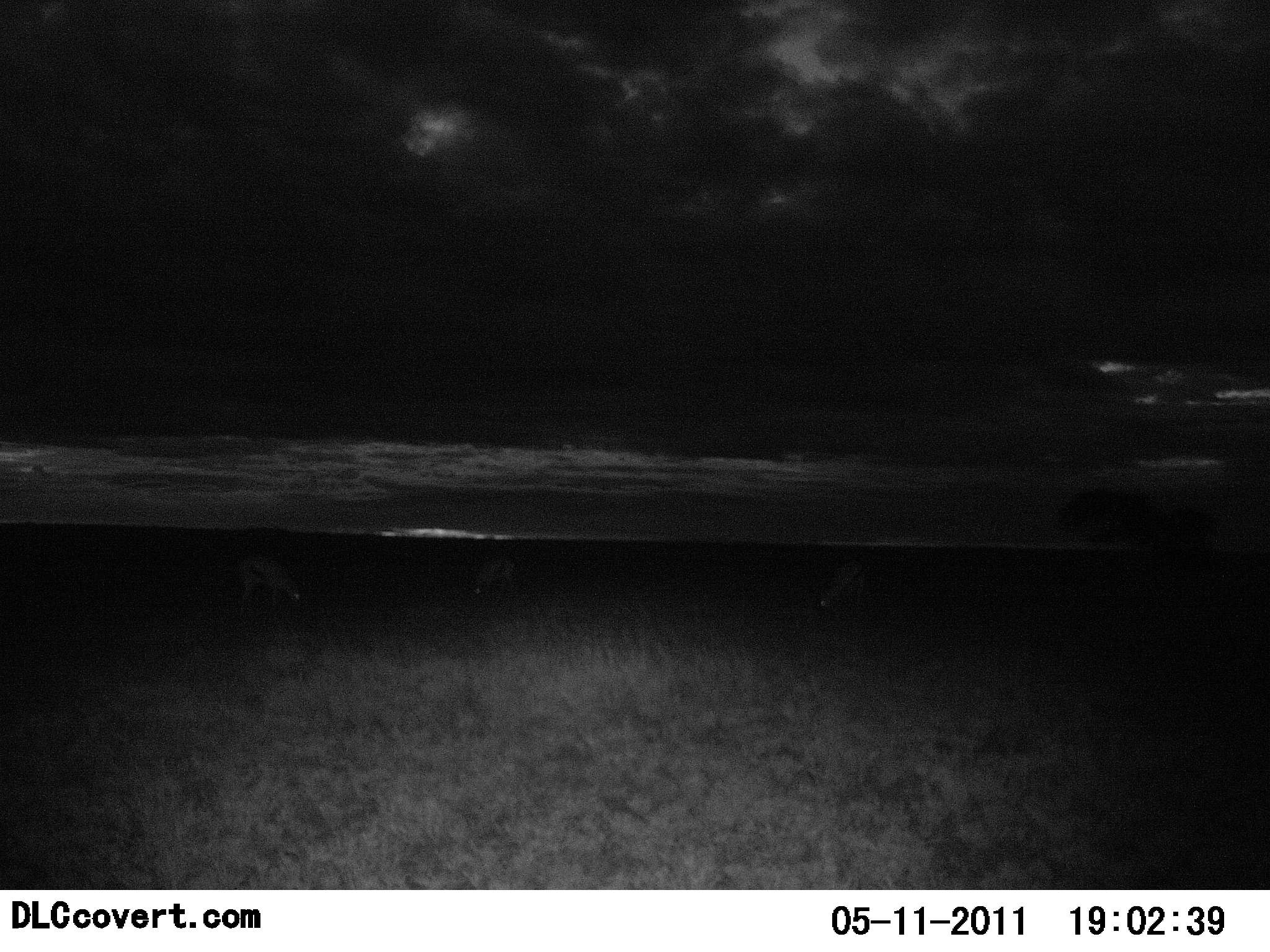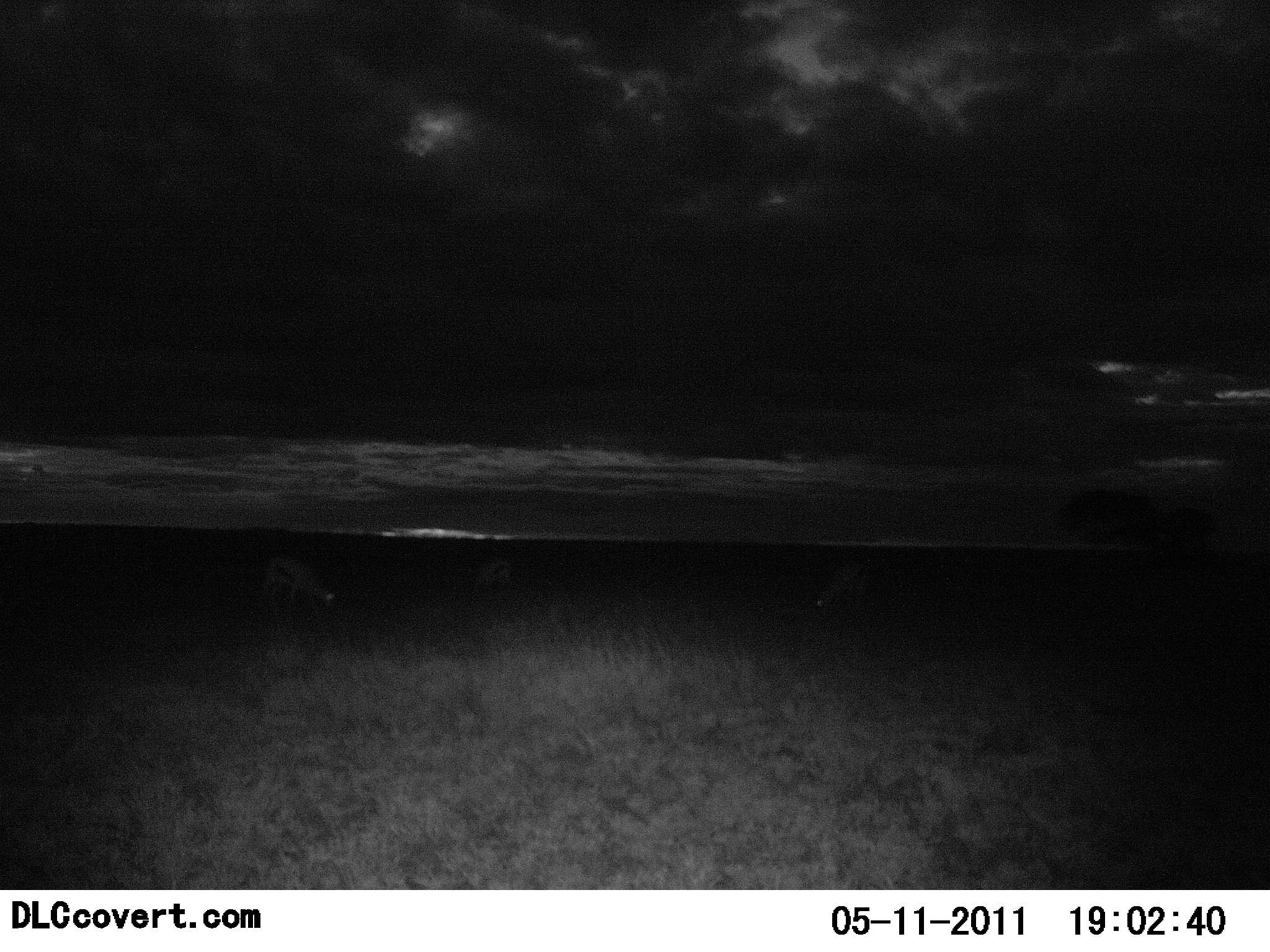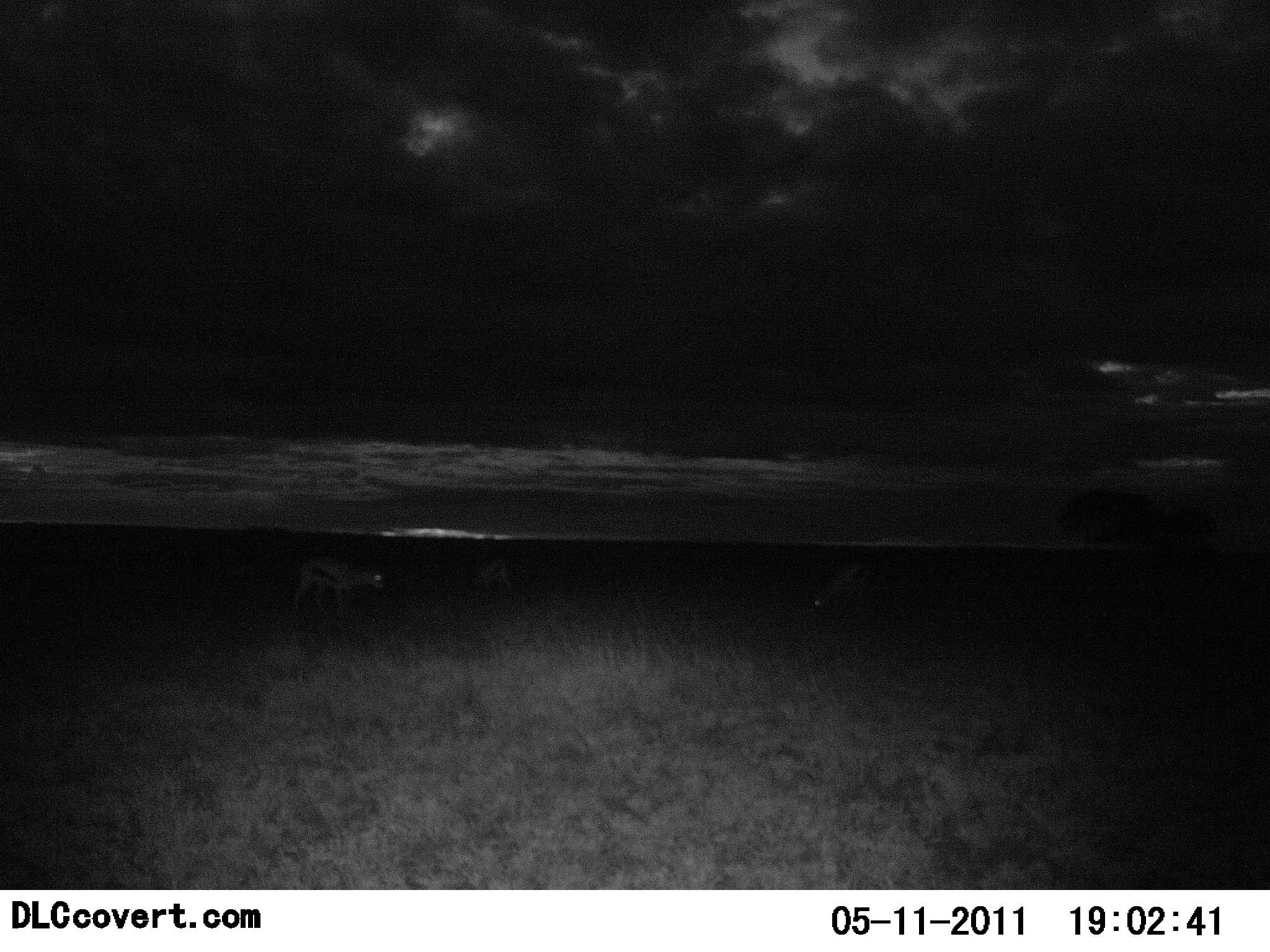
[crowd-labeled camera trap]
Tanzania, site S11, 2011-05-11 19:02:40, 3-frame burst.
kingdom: Animalia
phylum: Chordata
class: Mammalia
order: Artiodactyla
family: Bovidae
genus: Eudorcas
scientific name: Eudorcas thomsonii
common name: thomson's gazelle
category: gazellethomsons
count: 3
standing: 17%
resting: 0%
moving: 0%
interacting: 0%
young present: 0%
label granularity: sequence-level